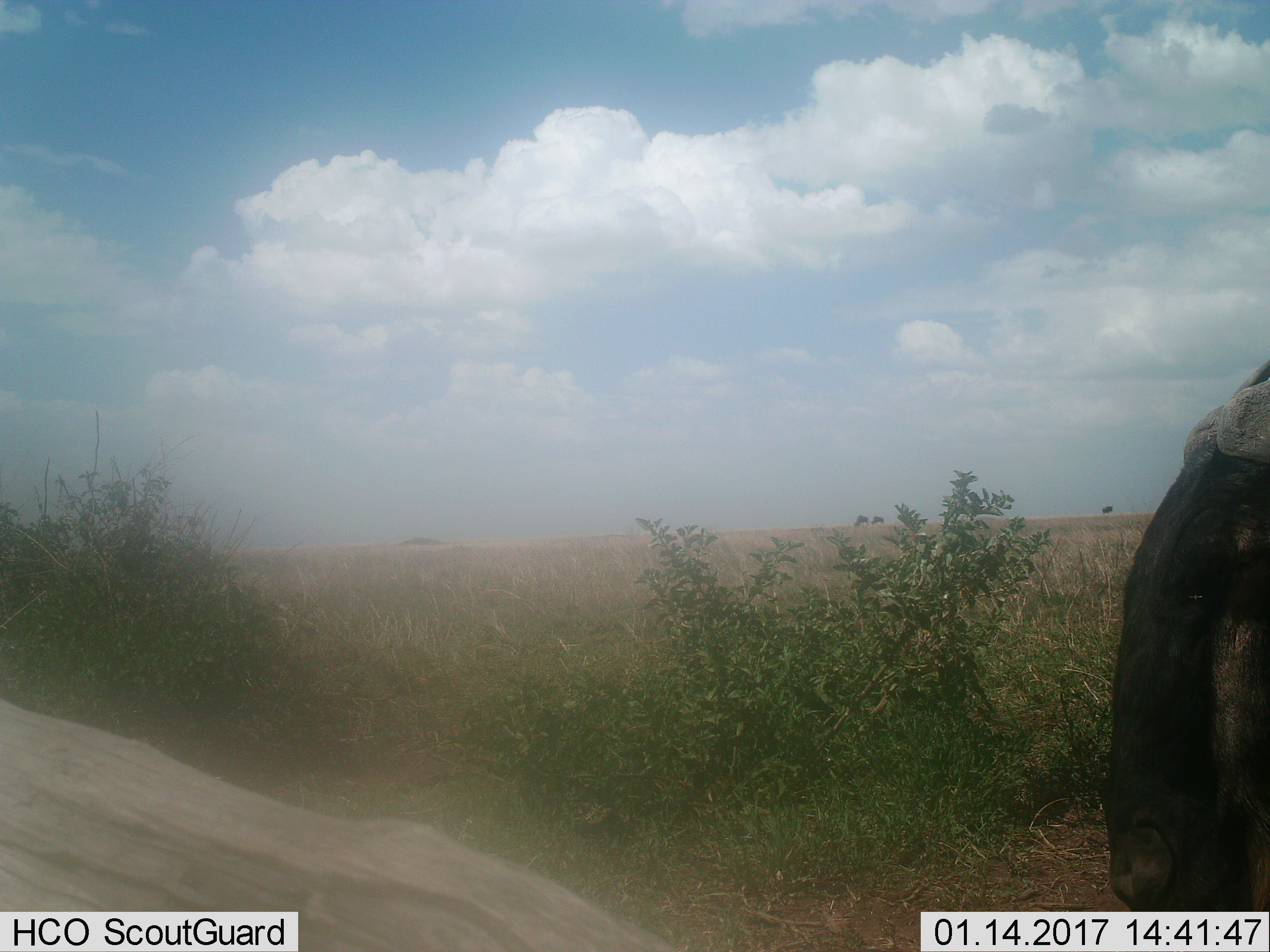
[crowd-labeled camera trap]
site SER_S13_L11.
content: unidentified animal